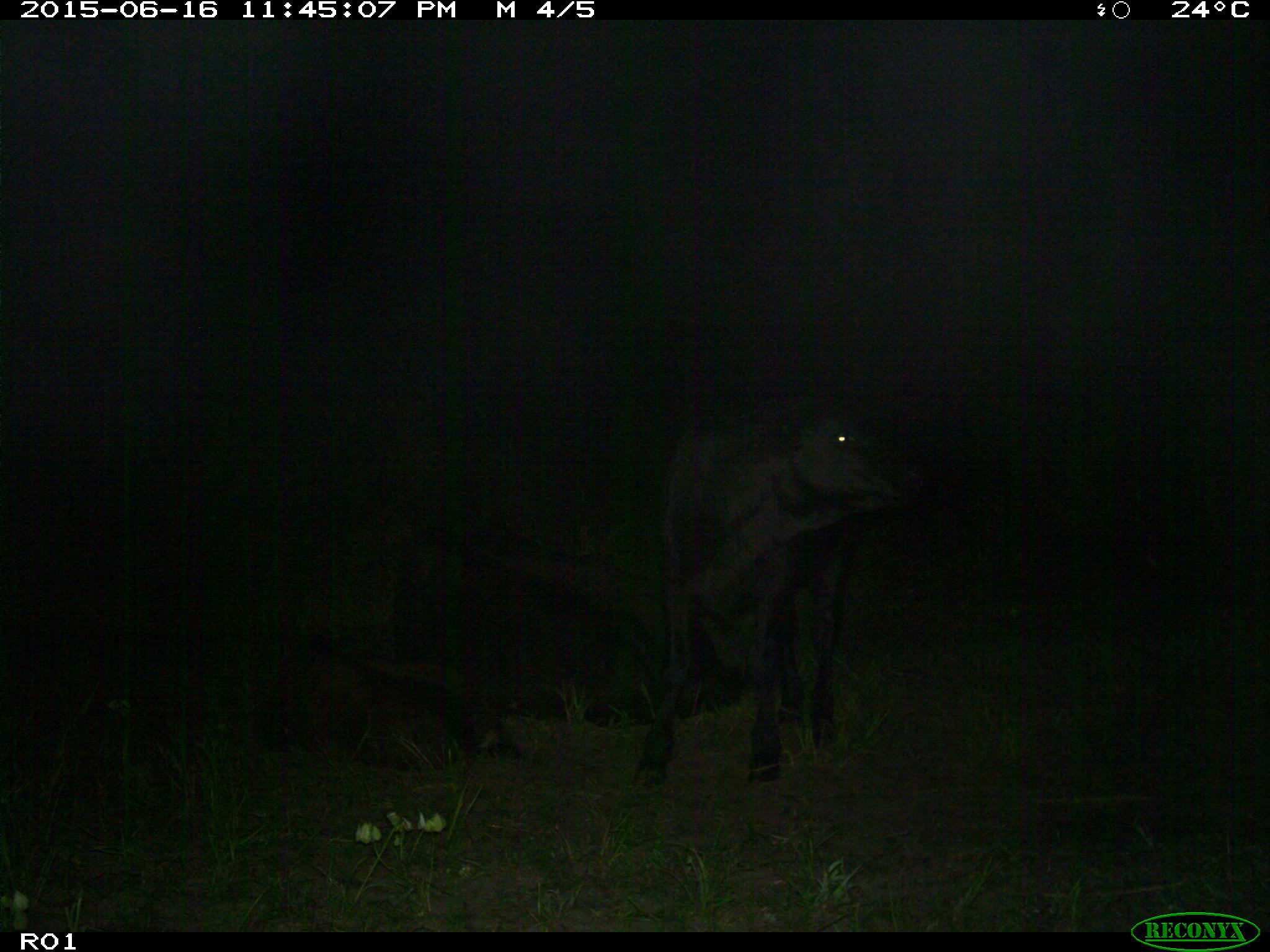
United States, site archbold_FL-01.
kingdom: Animalia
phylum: Chordata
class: Mammalia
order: Artiodactyla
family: Bovidae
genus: Bos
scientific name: Bos taurus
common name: domestic cow